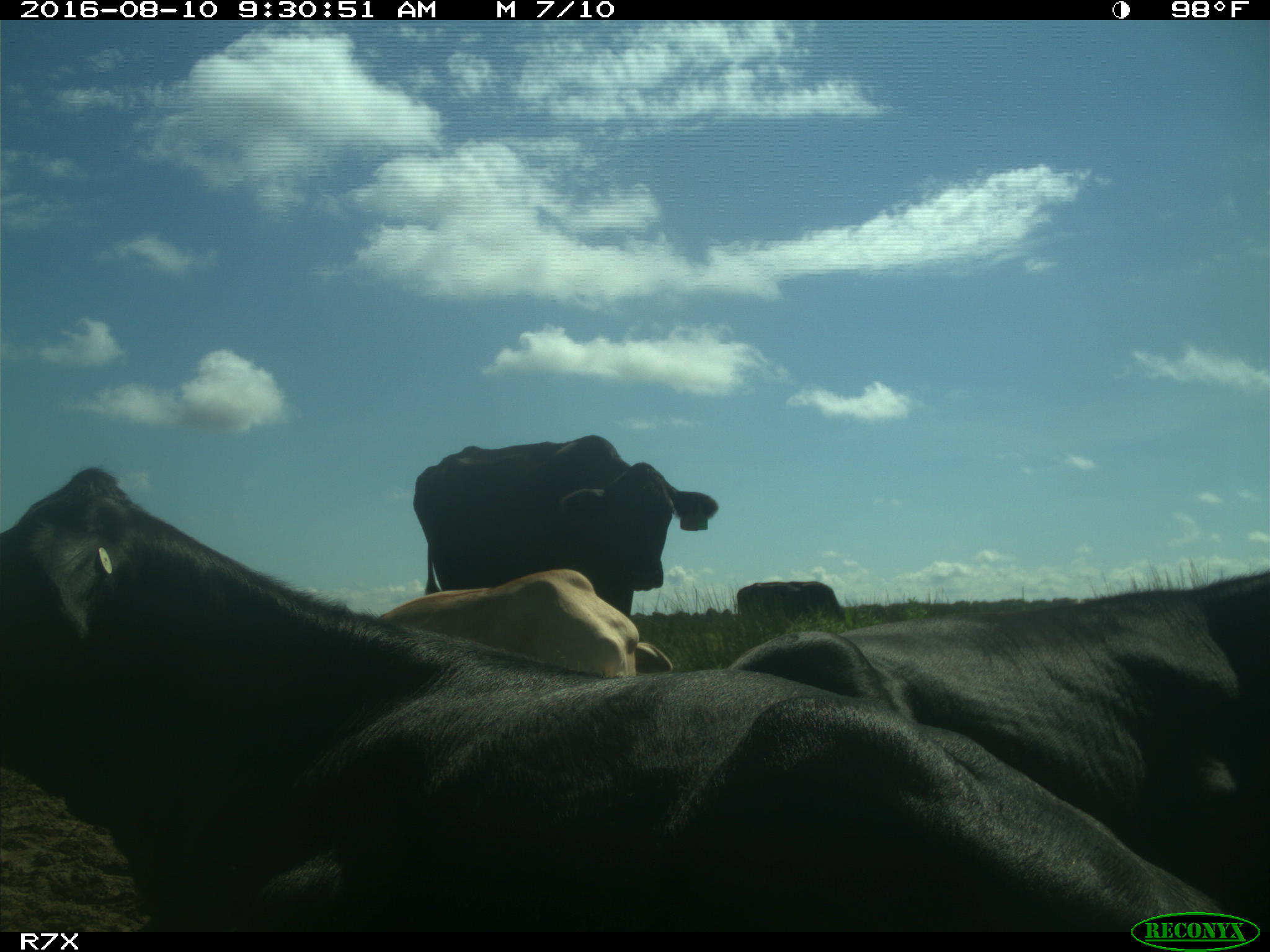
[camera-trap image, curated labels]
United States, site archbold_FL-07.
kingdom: Animalia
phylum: Chordata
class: Mammalia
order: Artiodactyla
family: Bovidae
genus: Bos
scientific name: Bos taurus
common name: domestic cow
Bos taurus (domestic cow).